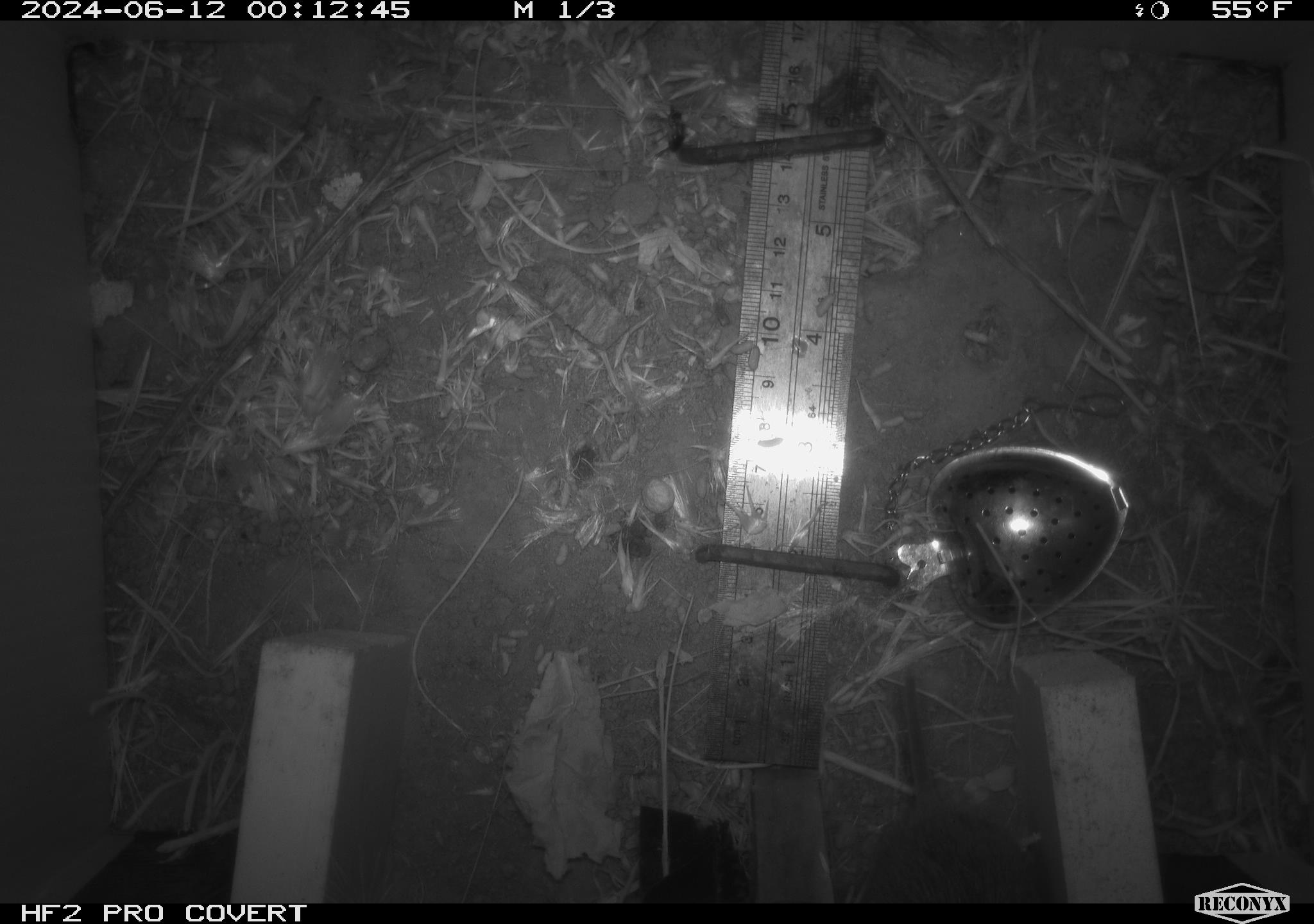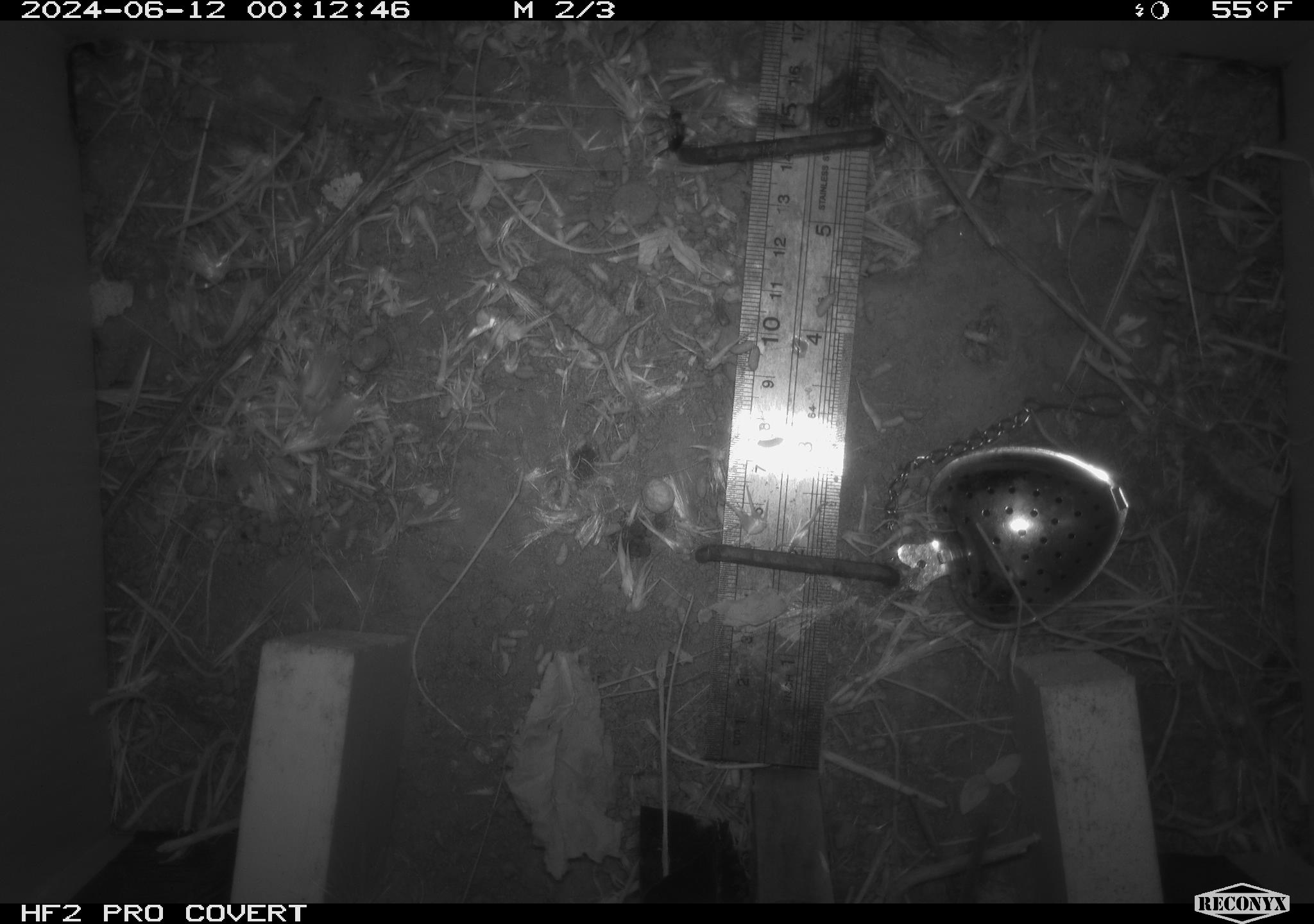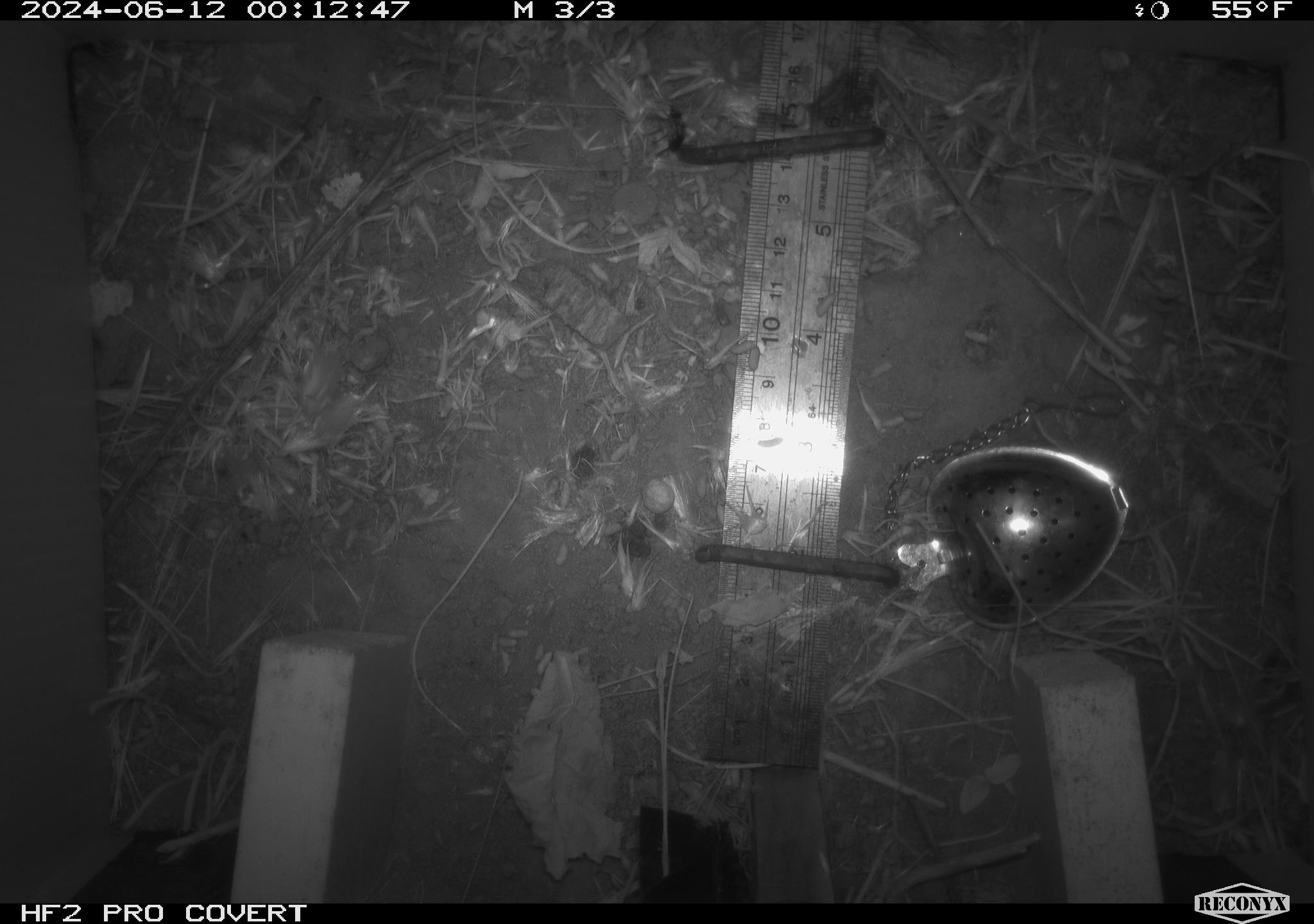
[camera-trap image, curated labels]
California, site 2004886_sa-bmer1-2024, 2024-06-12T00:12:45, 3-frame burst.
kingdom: Animalia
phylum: Chordata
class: Mammalia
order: Rodentia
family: Cricetidae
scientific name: Cricetidae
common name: hamsters, voles, lemmings, and allies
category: cricetidae family